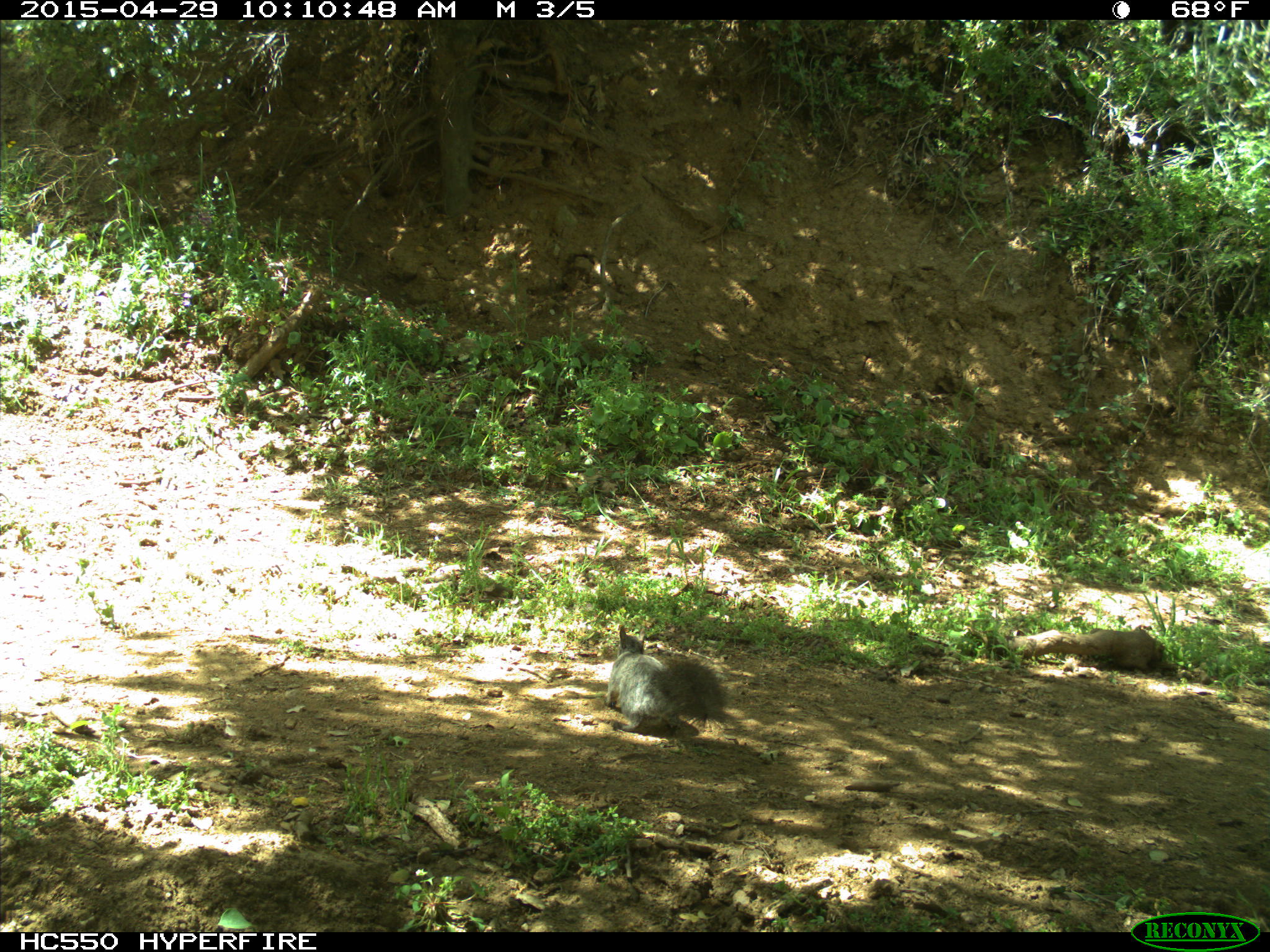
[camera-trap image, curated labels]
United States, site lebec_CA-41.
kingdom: Animalia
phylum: Chordata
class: Mammalia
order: Rodentia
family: Sciuridae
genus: Sciurus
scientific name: Sciurus carolinensis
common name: eastern gray squirrel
Sciurus carolinensis (eastern gray squirrel).